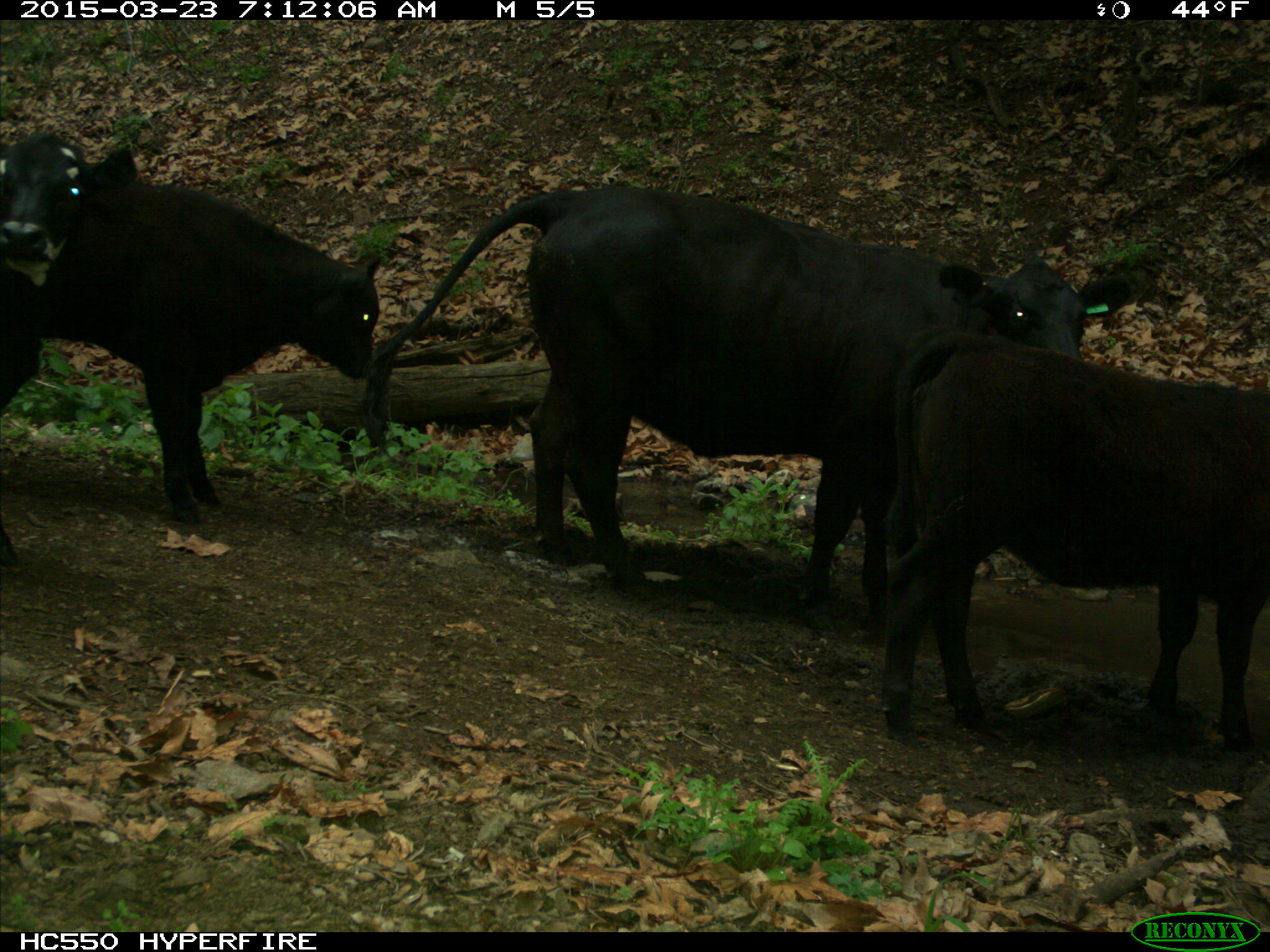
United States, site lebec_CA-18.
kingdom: Animalia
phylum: Chordata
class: Mammalia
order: Artiodactyla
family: Bovidae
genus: Bos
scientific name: Bos taurus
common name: domestic cow